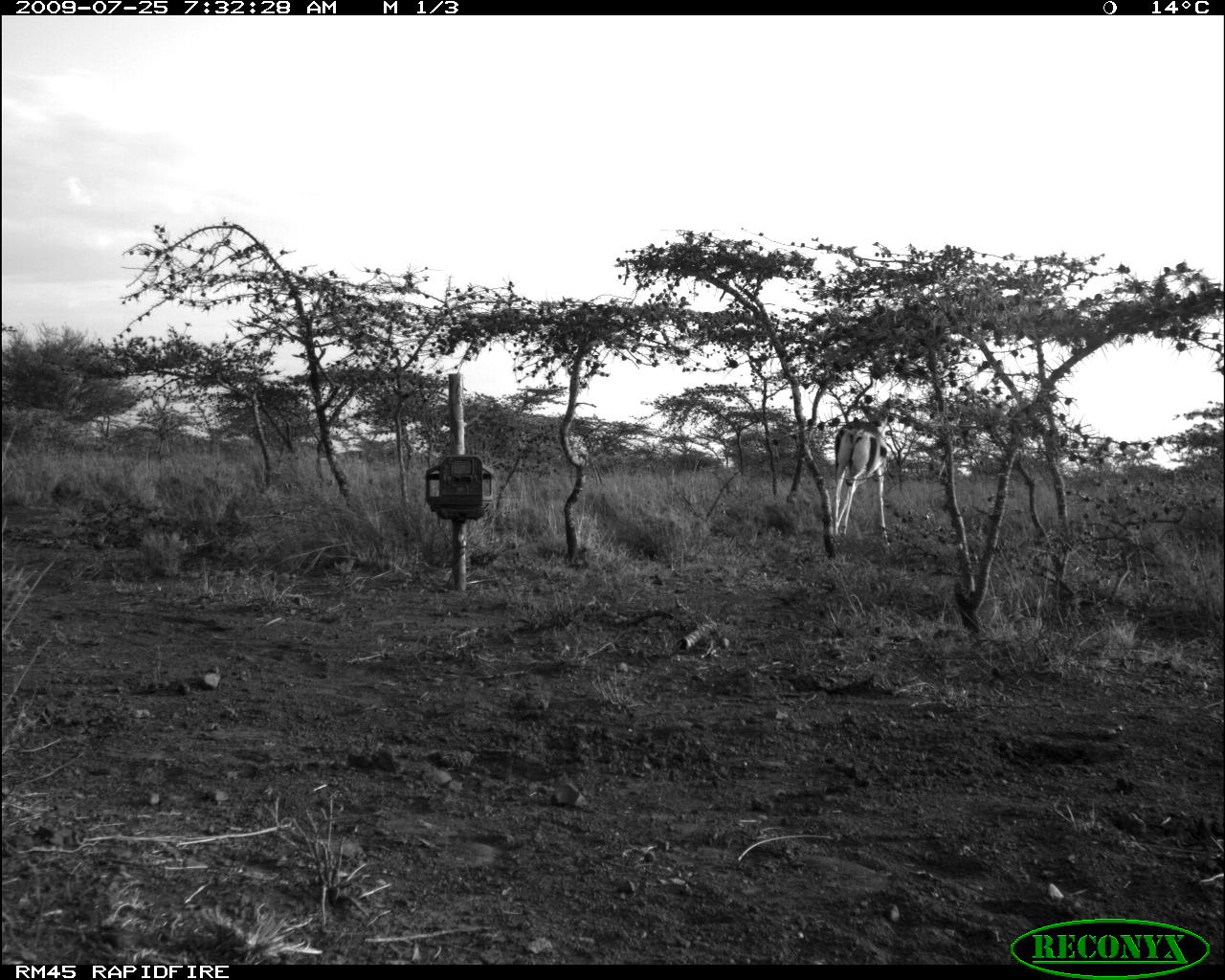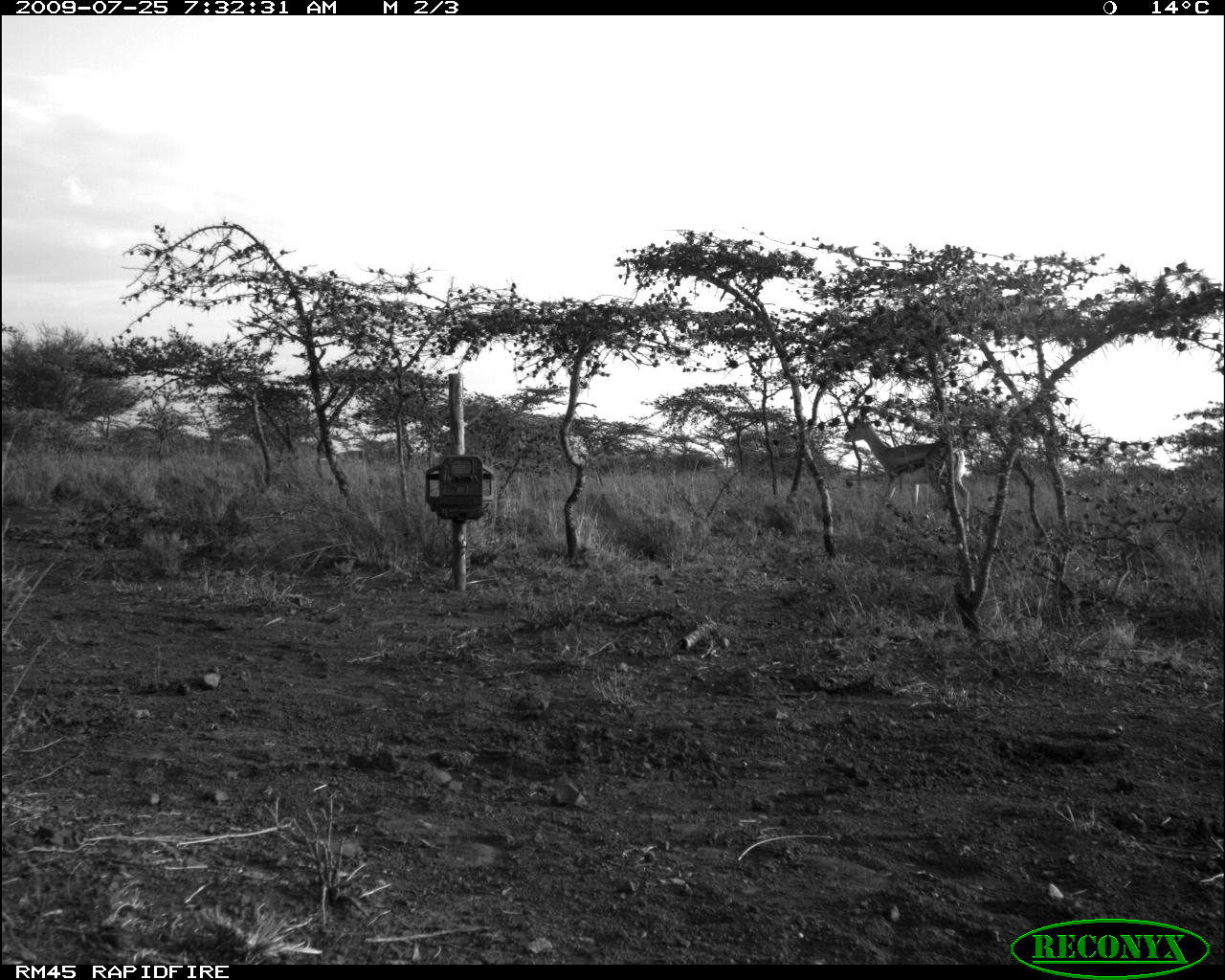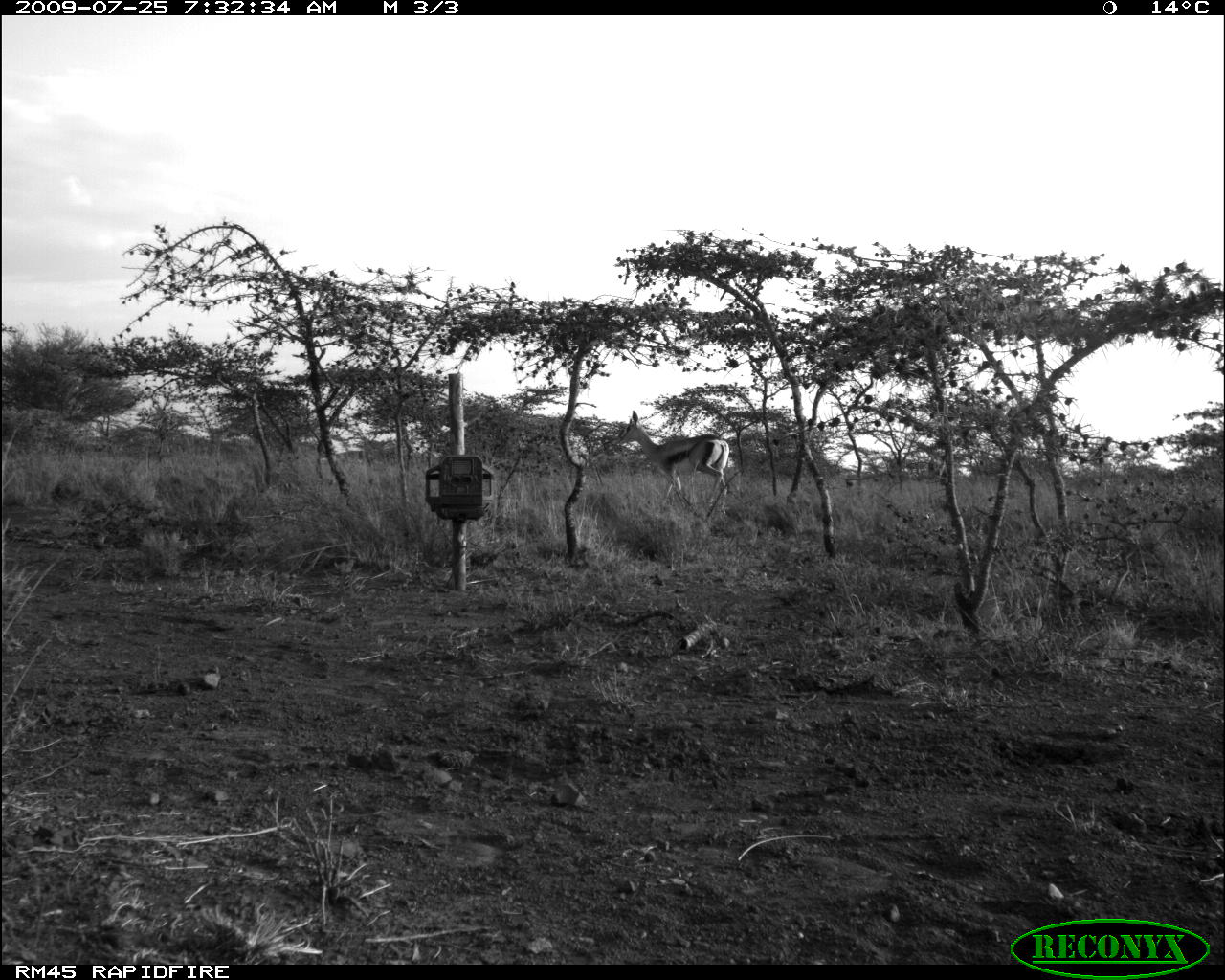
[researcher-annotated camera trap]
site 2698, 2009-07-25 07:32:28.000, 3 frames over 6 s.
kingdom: Animalia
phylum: Chordata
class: Mammalia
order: Artiodactyla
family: Bovidae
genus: Nanger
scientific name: Nanger granti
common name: grant's gazelle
Nanger granti (grant's gazelle), count 1.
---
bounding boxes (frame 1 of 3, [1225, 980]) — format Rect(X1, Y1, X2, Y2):
nanger granti: Rect(829, 397, 893, 547)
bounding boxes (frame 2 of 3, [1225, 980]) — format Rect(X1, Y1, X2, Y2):
nanger granti: Rect(841, 413, 972, 534)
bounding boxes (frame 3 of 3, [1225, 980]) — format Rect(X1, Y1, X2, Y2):
nanger granti: Rect(615, 410, 730, 517)